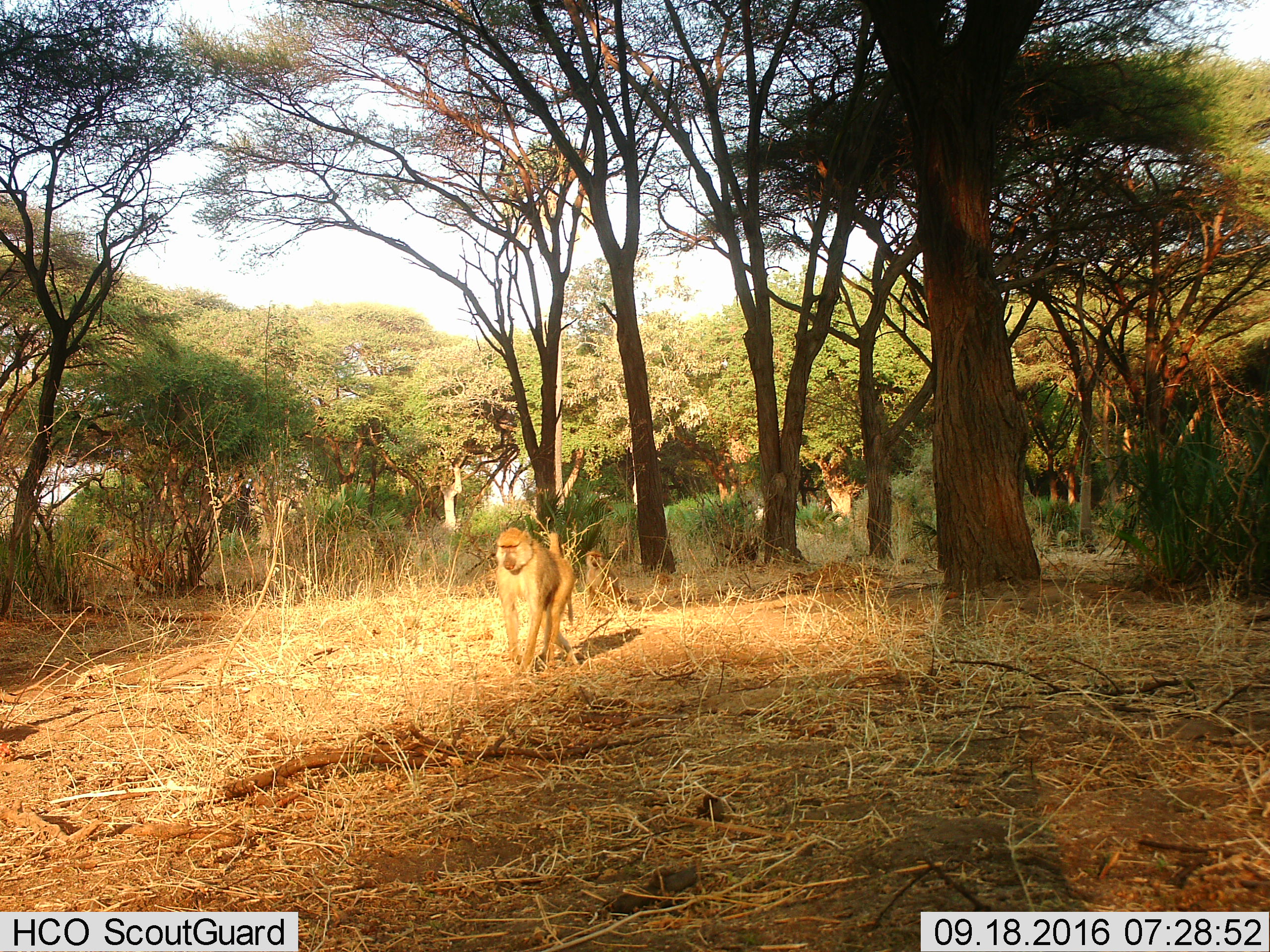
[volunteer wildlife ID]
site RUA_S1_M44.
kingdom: Animalia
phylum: Chordata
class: Mammalia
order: Primates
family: Cercopithecidae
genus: Papio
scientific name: Papio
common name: baboon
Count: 1.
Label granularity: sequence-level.